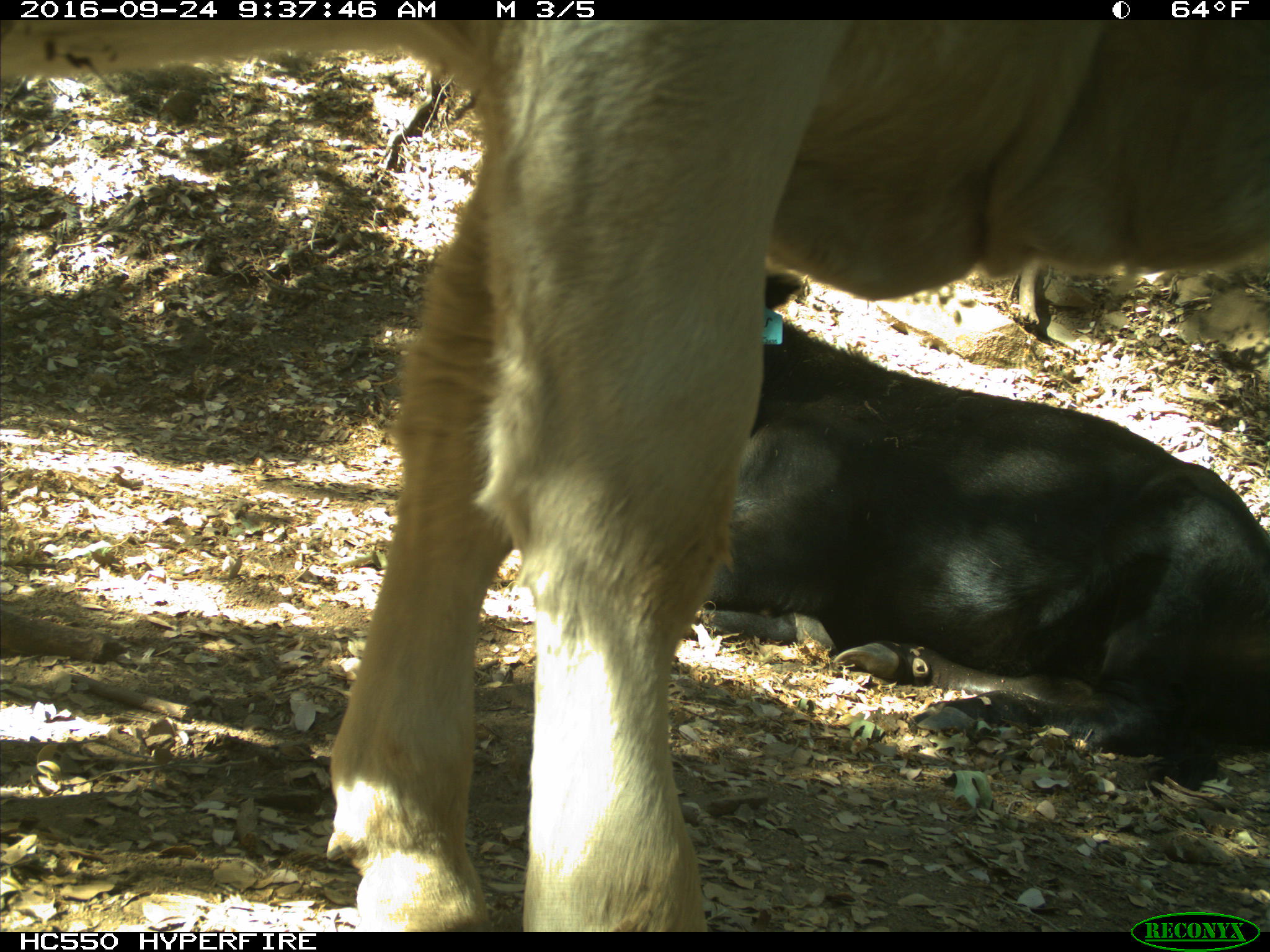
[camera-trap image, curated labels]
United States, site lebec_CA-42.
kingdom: Animalia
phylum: Chordata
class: Mammalia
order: Artiodactyla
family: Bovidae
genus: Bos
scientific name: Bos taurus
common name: domestic cow